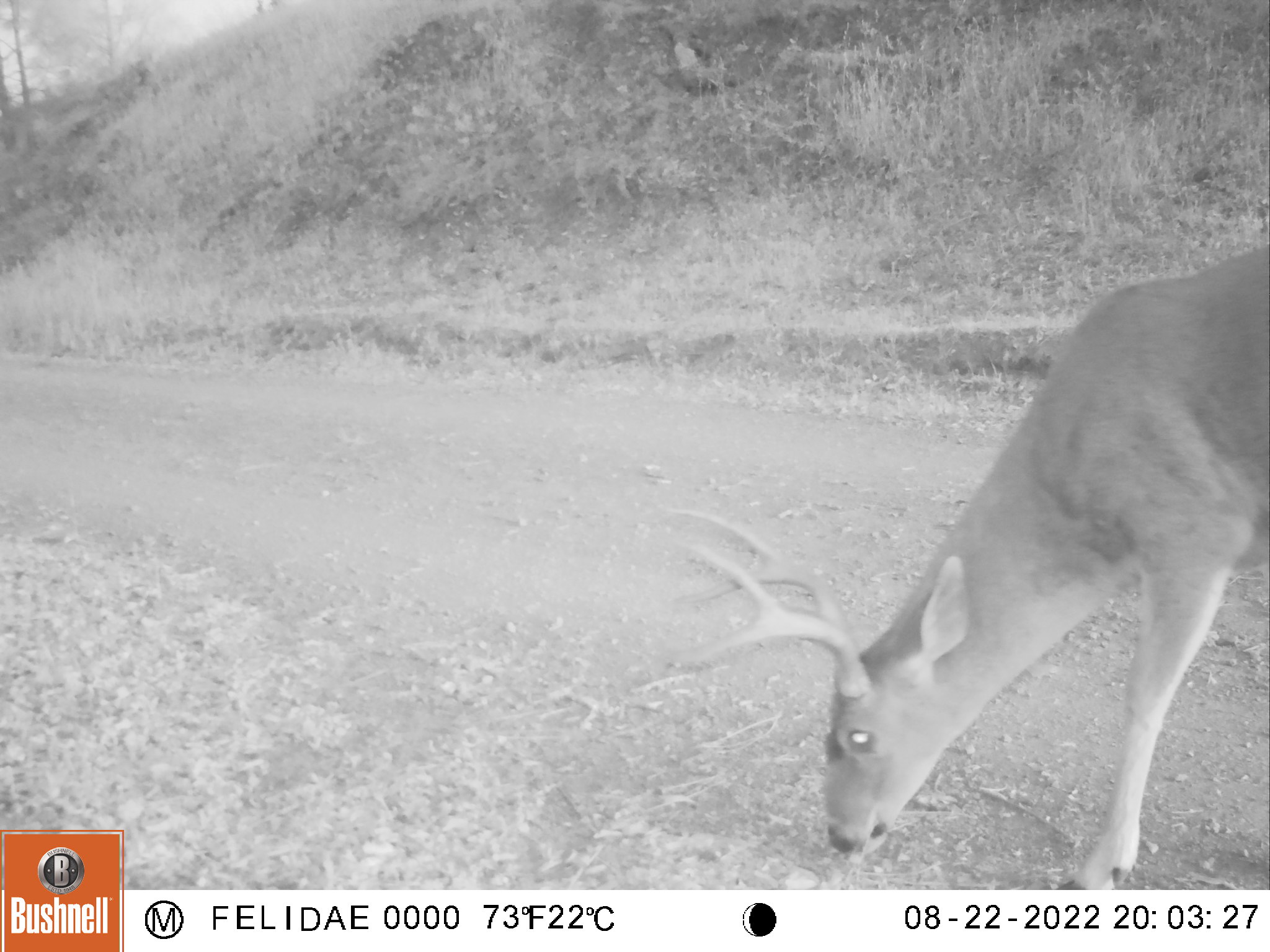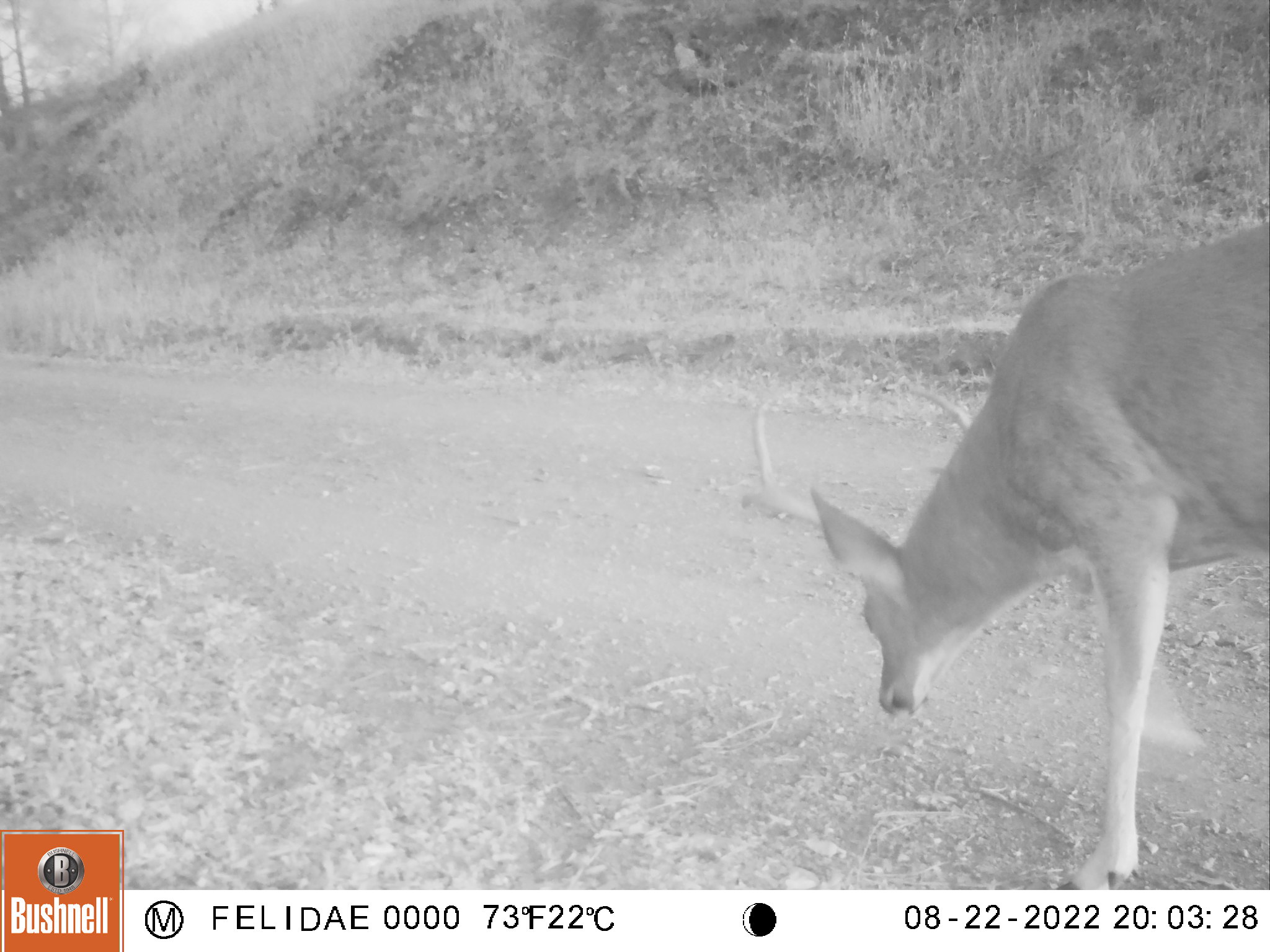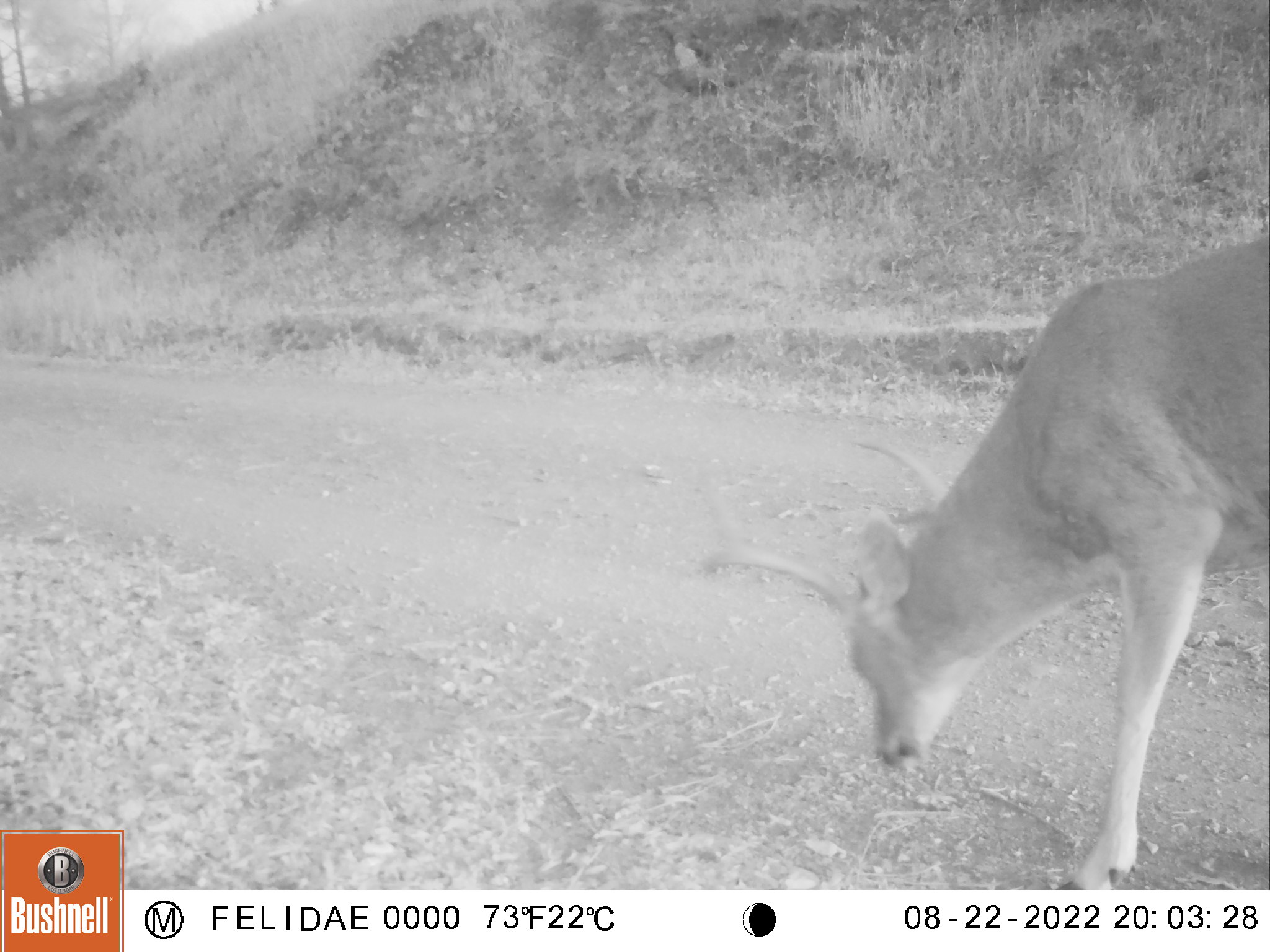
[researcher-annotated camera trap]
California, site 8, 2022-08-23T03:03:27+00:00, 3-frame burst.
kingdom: Animalia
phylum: Chordata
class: Mammalia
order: Artiodactyla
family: Cervidae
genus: Odocoileus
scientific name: Odocoileus hemionus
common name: mule deer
Mule deer (Odocoileus hemionus).